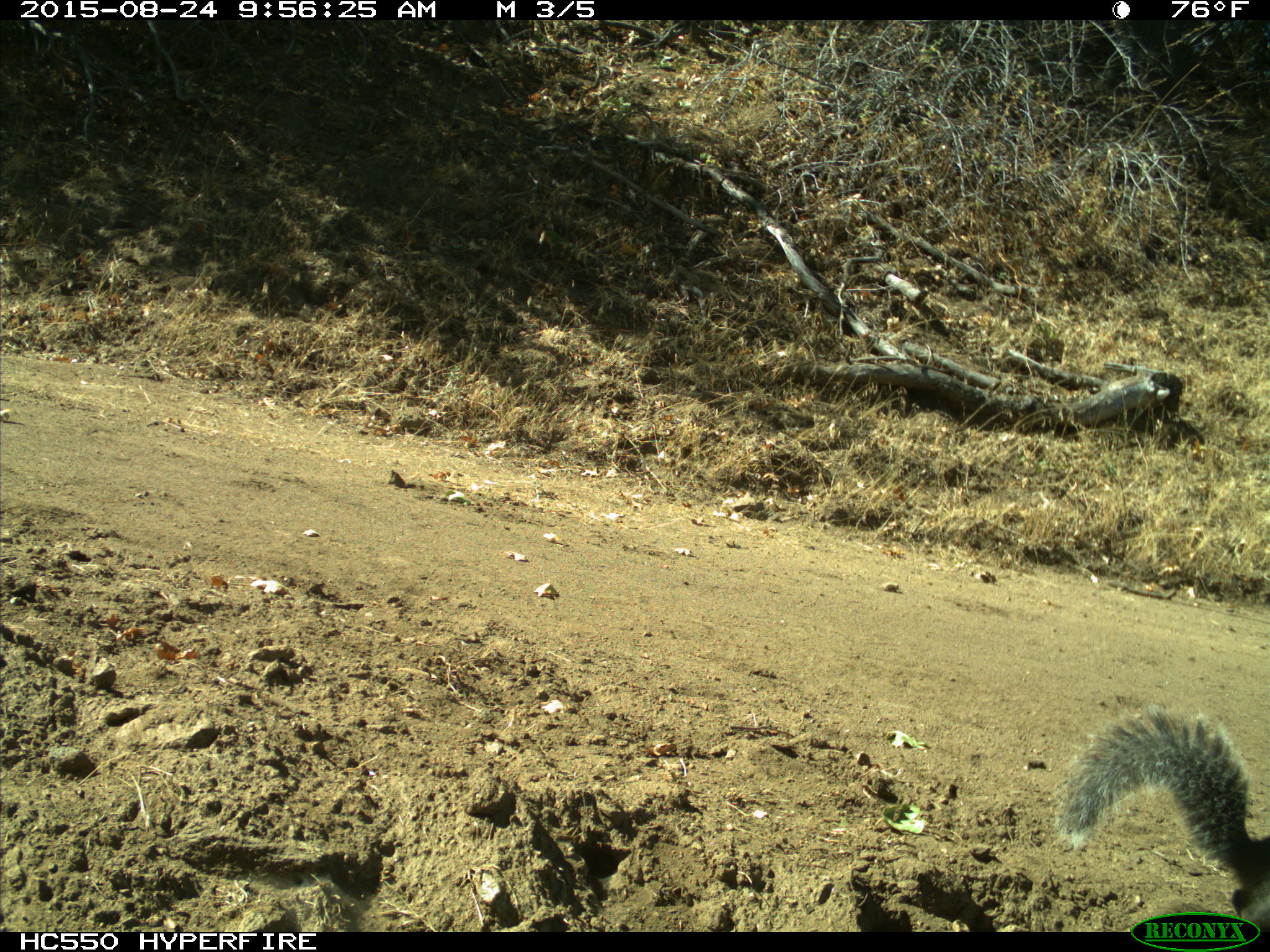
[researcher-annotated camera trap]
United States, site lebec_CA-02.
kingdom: Animalia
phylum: Chordata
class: Mammalia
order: Rodentia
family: Sciuridae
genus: Sciurus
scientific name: Sciurus carolinensis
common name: eastern gray squirrel